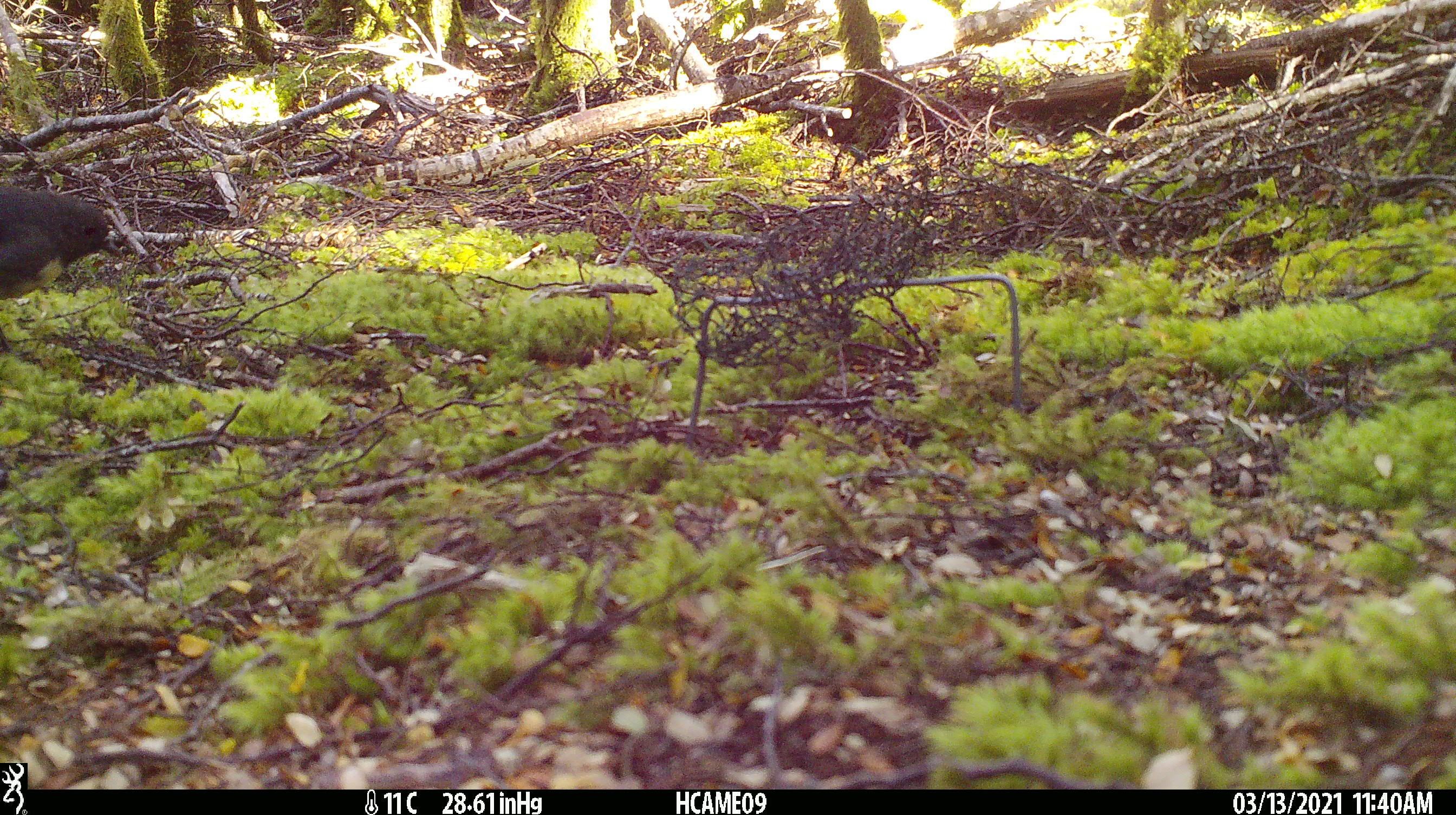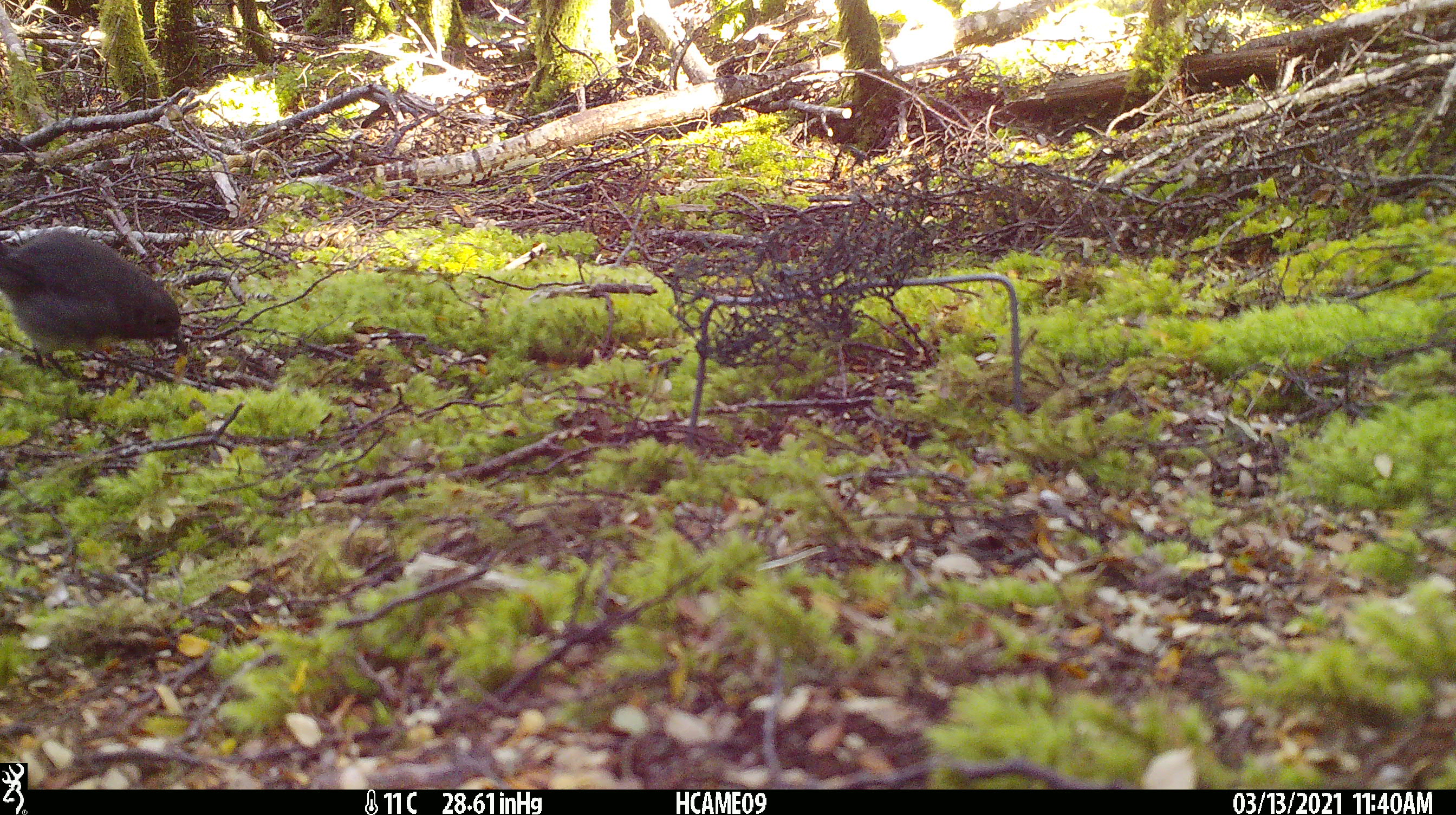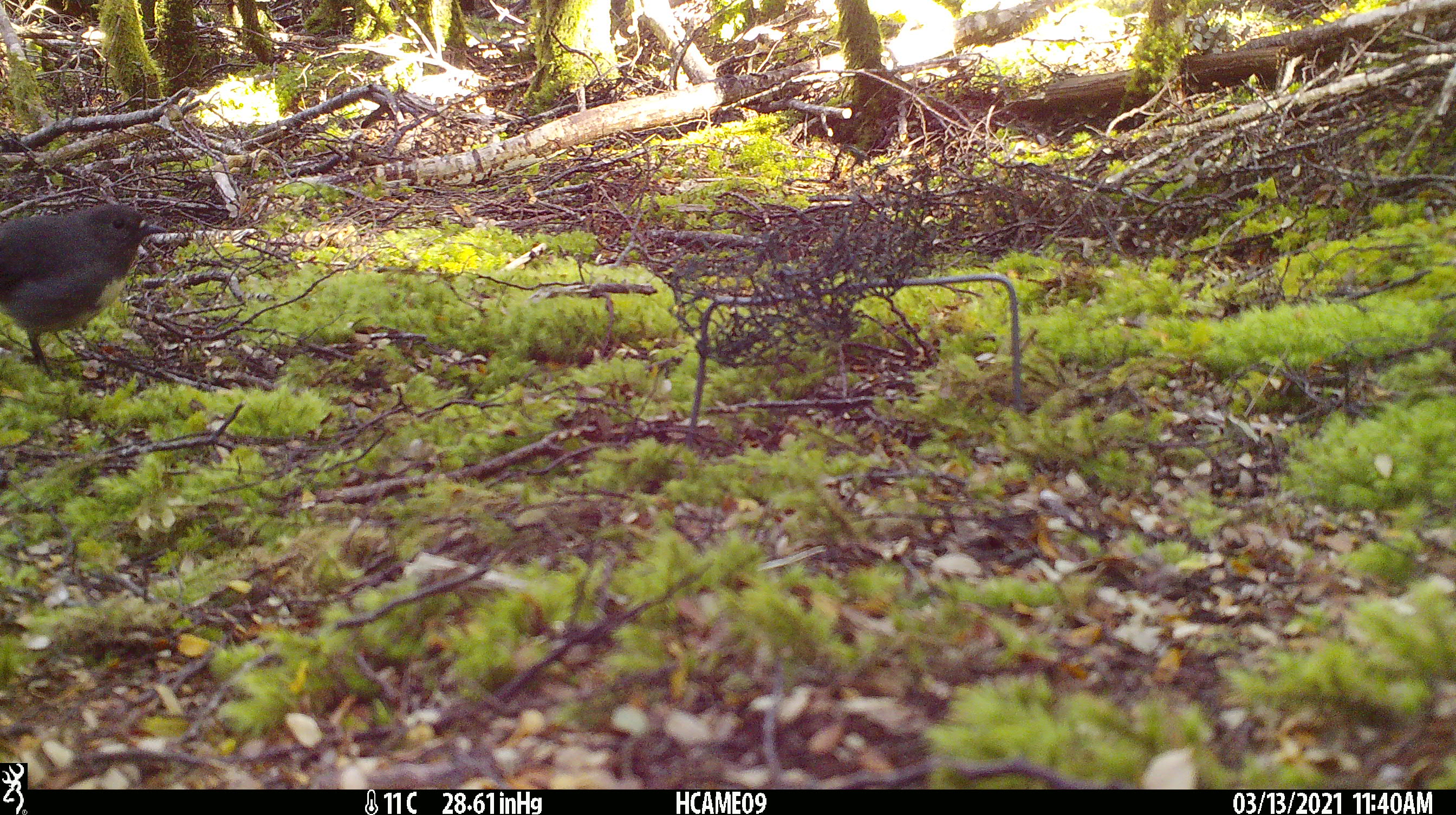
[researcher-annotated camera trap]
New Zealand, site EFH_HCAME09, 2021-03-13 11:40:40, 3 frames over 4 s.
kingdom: Animalia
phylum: Chordata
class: Aves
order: Passeriformes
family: Petroicidae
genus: Petroica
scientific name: Petroica australis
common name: new zealand robin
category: robin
Robin (new zealand robin) (Petroica australis).